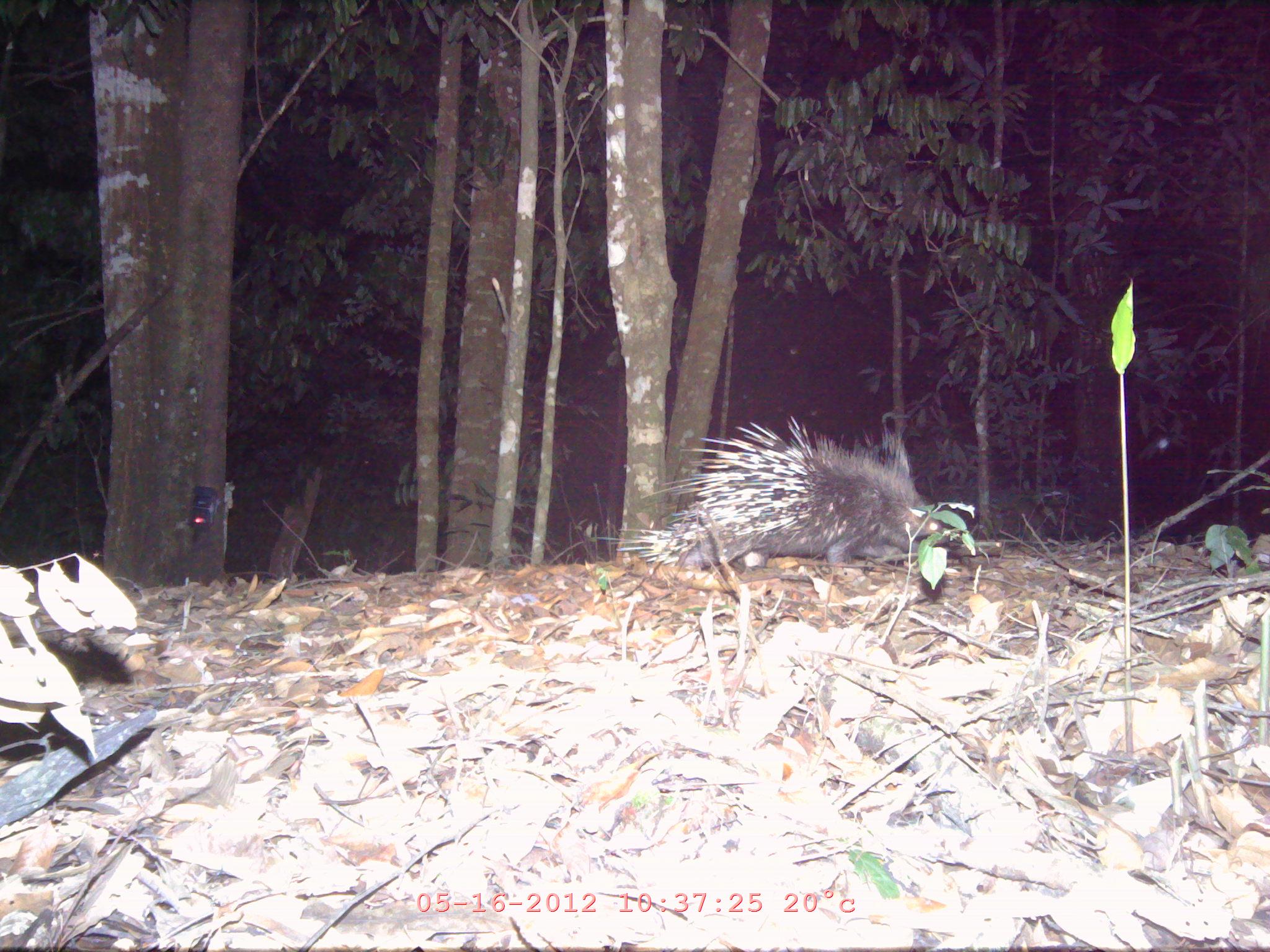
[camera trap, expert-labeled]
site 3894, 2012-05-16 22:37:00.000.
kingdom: Animalia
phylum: Chordata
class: Mammalia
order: Rodentia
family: Hystricidae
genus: Hystrix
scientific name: Hystrix brachyura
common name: east asian porcupine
Hystrix brachyura (east asian porcupine), count 1.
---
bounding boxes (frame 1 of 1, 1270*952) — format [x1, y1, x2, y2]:
hystrix brachyura: [597, 415, 945, 571]